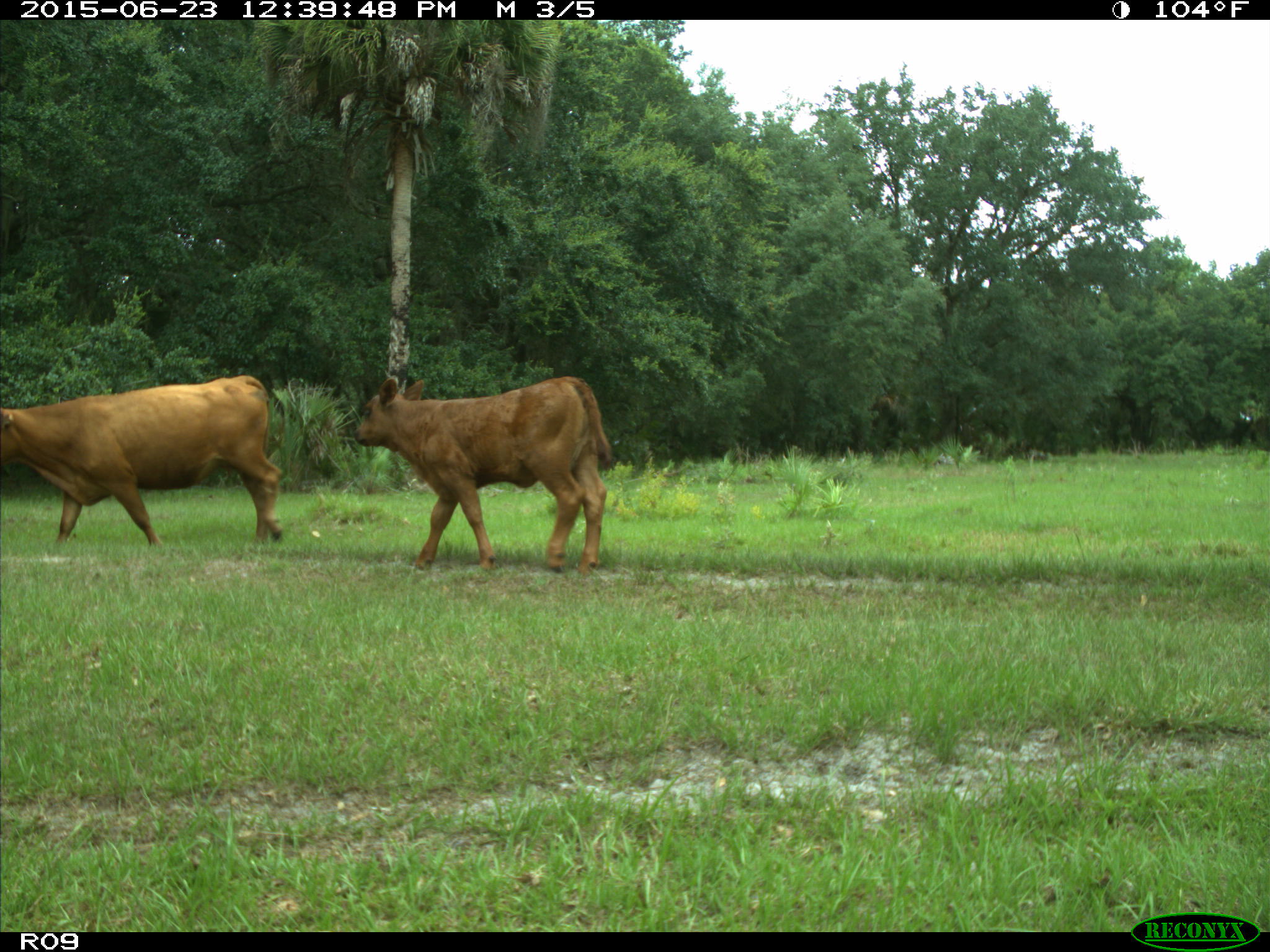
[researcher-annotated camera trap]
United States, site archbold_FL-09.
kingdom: Animalia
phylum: Chordata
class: Mammalia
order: Artiodactyla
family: Bovidae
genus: Bos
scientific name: Bos taurus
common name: domestic cow